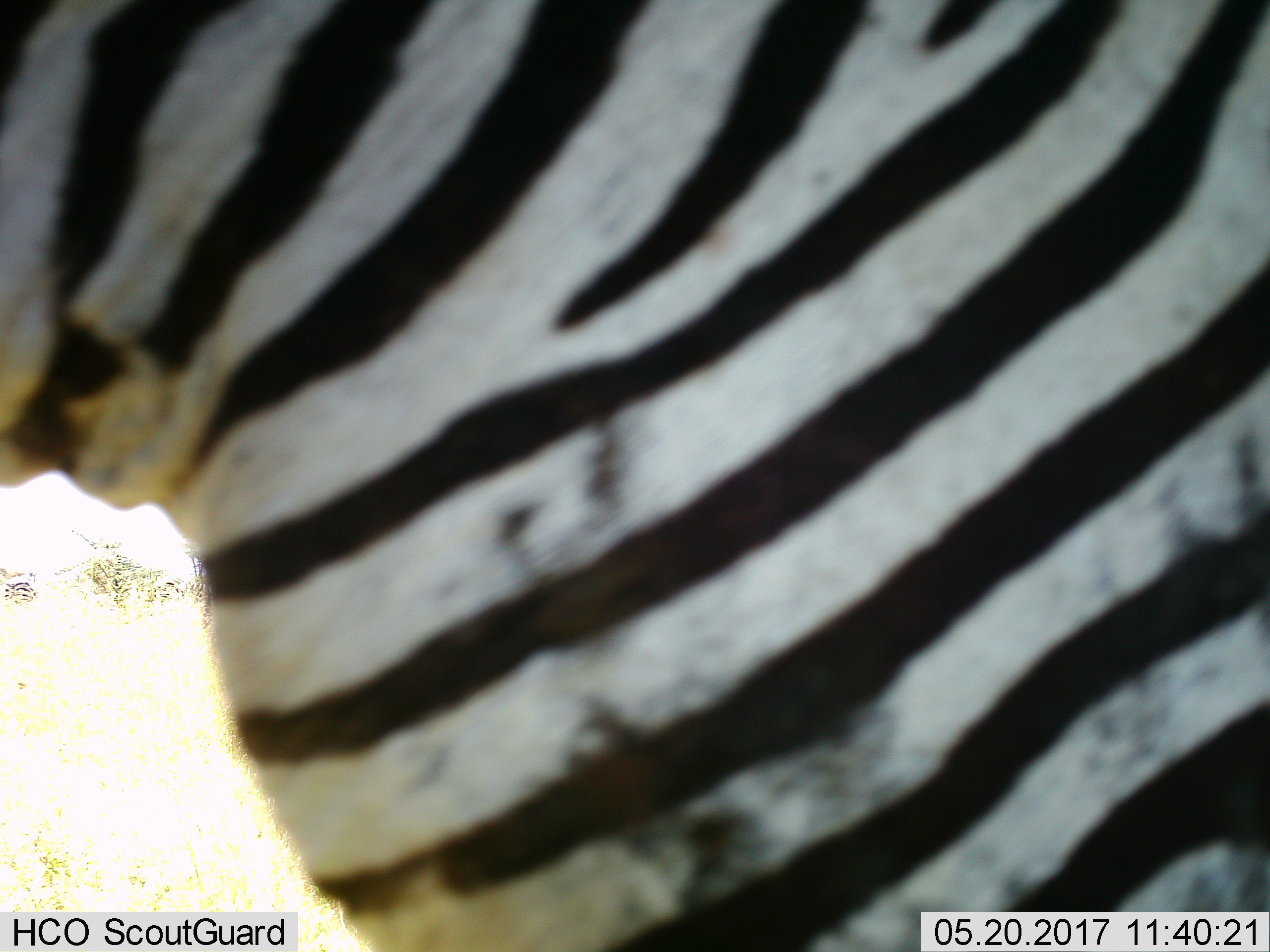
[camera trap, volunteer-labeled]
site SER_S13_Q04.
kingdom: Animalia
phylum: Chordata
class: Mammalia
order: Perissodactyla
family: Equidae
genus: Equus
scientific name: Equus quagga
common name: plains zebra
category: zebraplains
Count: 1.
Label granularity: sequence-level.